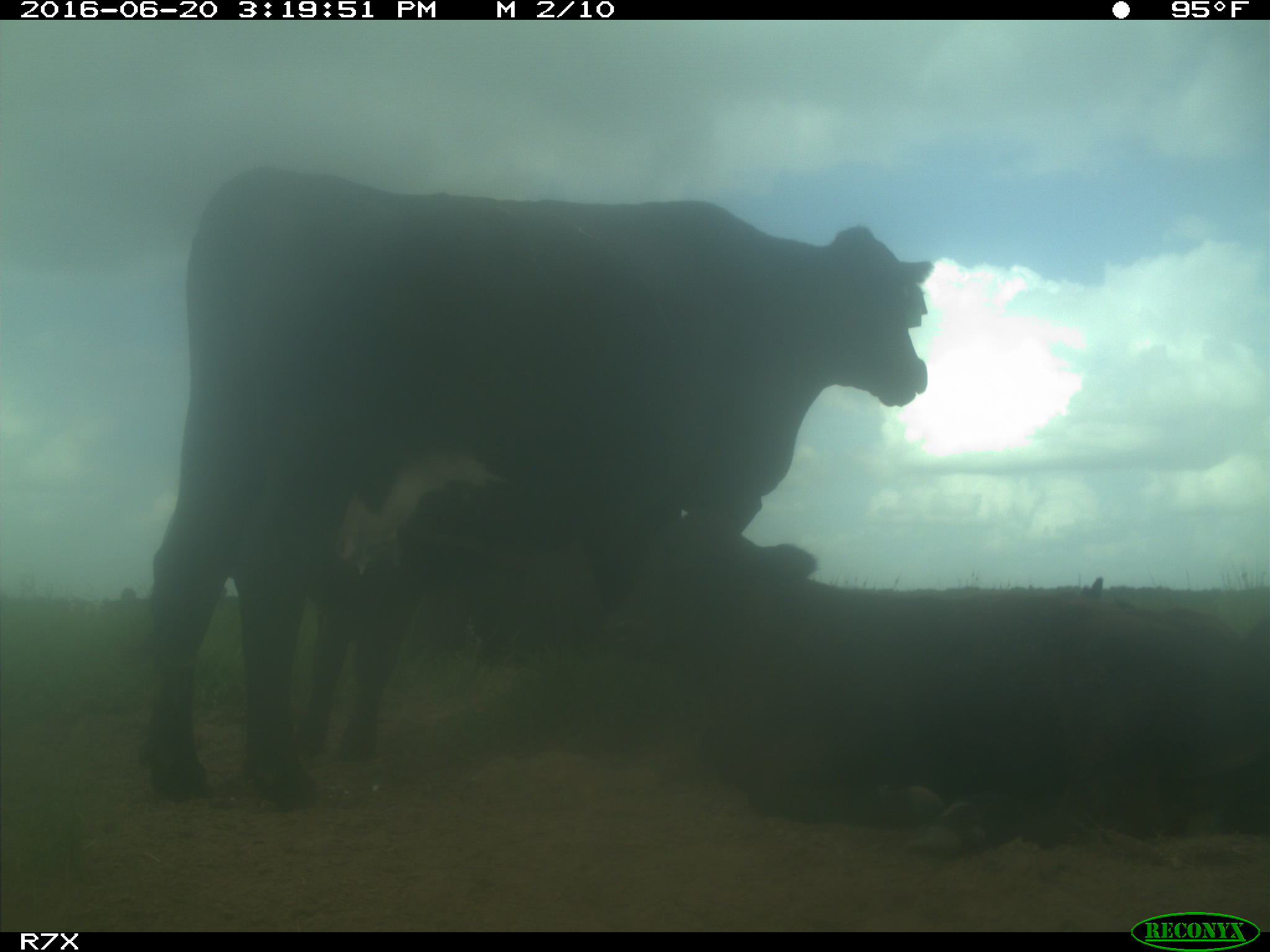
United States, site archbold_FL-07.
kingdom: Animalia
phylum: Chordata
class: Mammalia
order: Artiodactyla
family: Bovidae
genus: Bos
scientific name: Bos taurus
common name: domestic cow